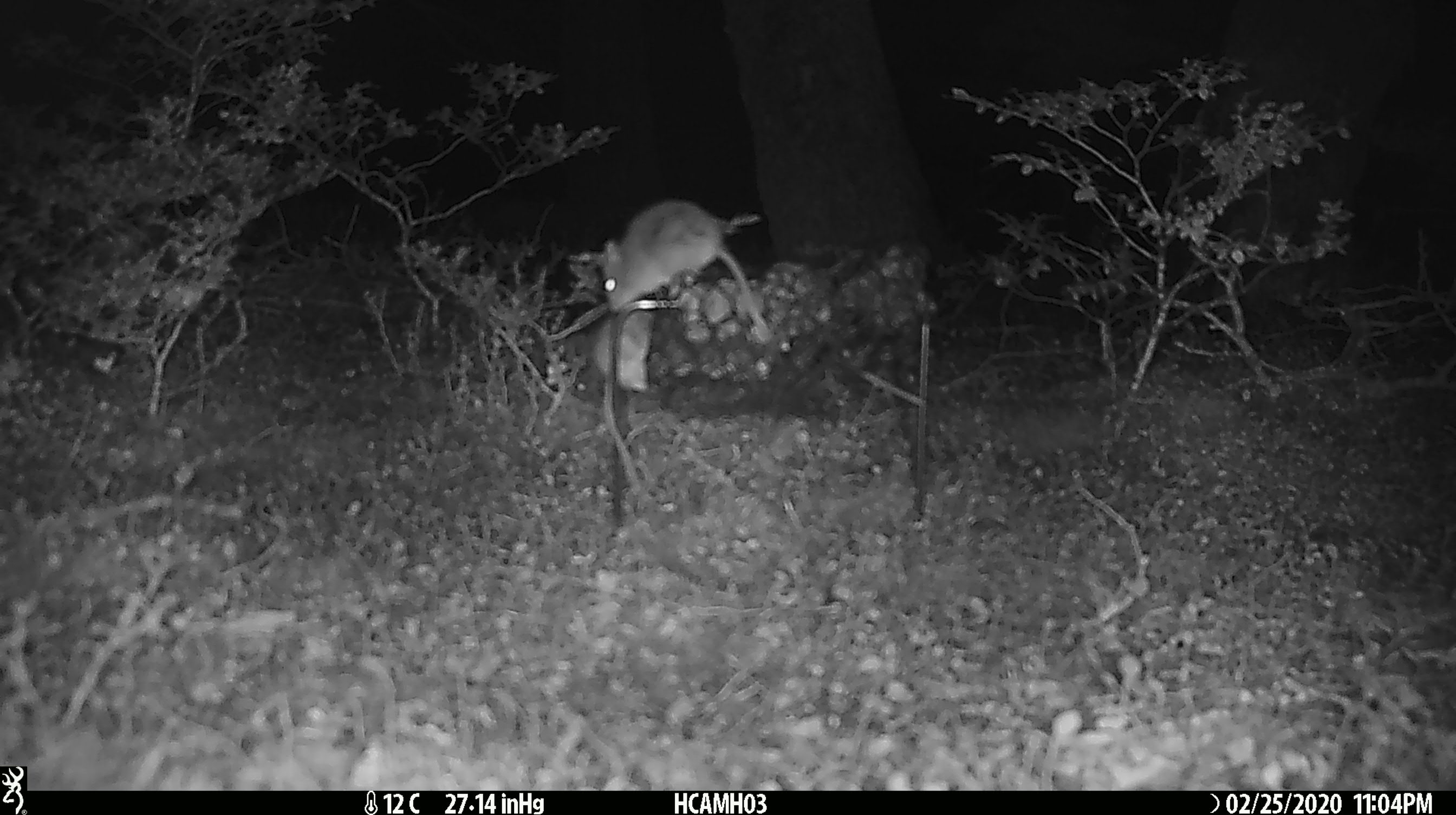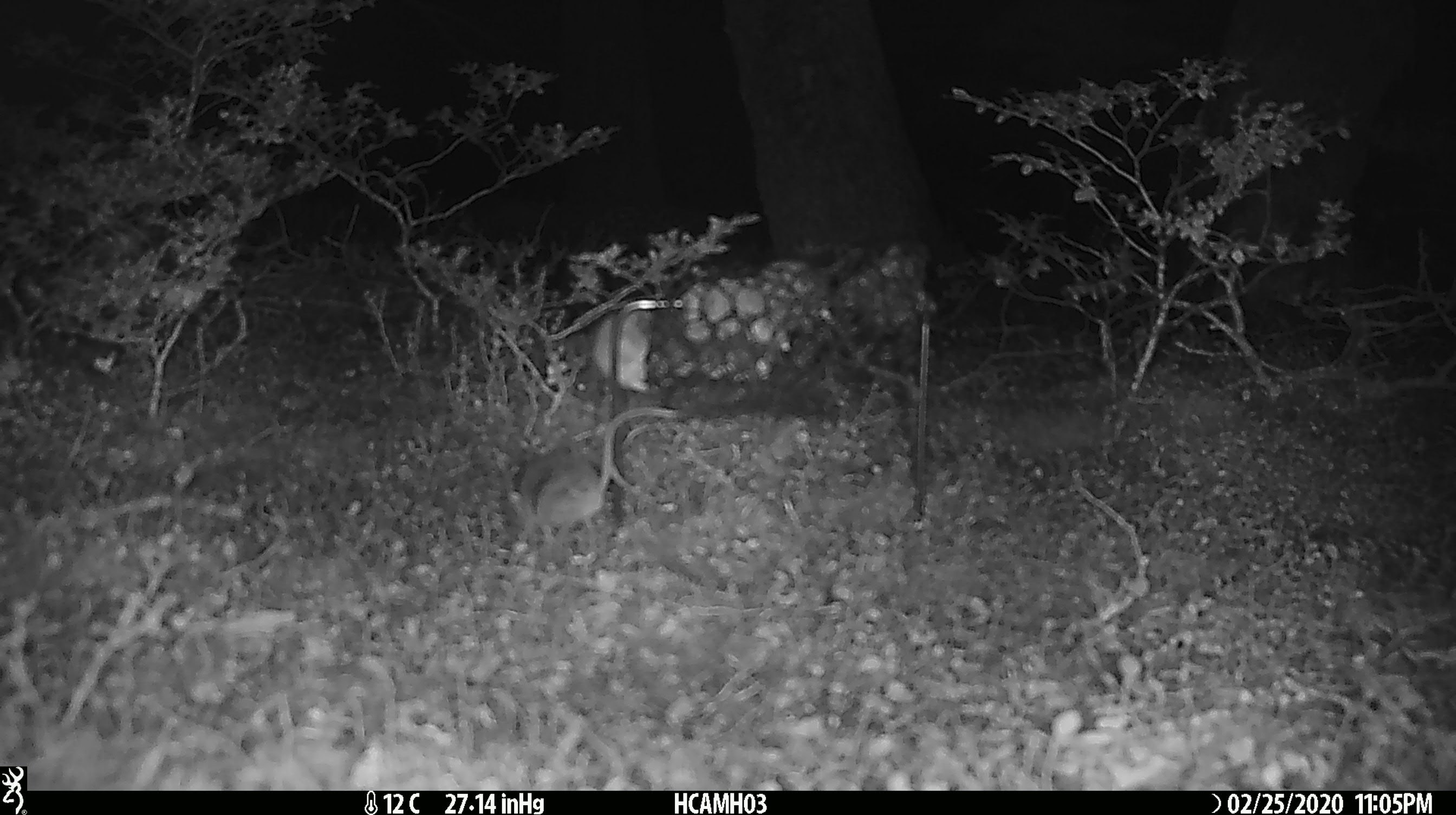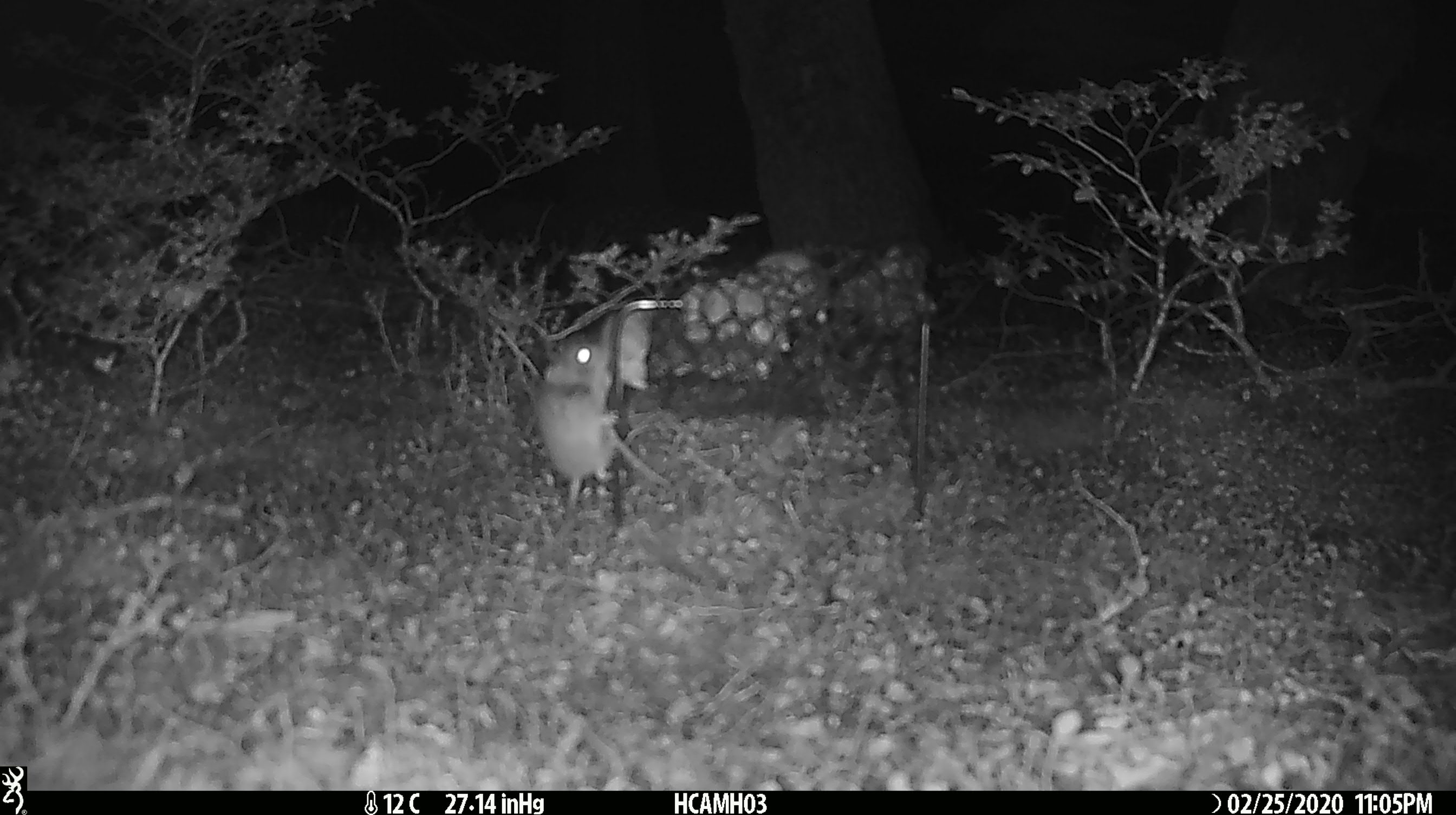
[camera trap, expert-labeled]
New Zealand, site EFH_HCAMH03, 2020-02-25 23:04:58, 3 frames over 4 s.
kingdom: Animalia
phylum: Chordata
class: Mammalia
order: Rodentia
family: Muridae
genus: Mus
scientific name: Mus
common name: mouse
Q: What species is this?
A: Mouse (Mus).